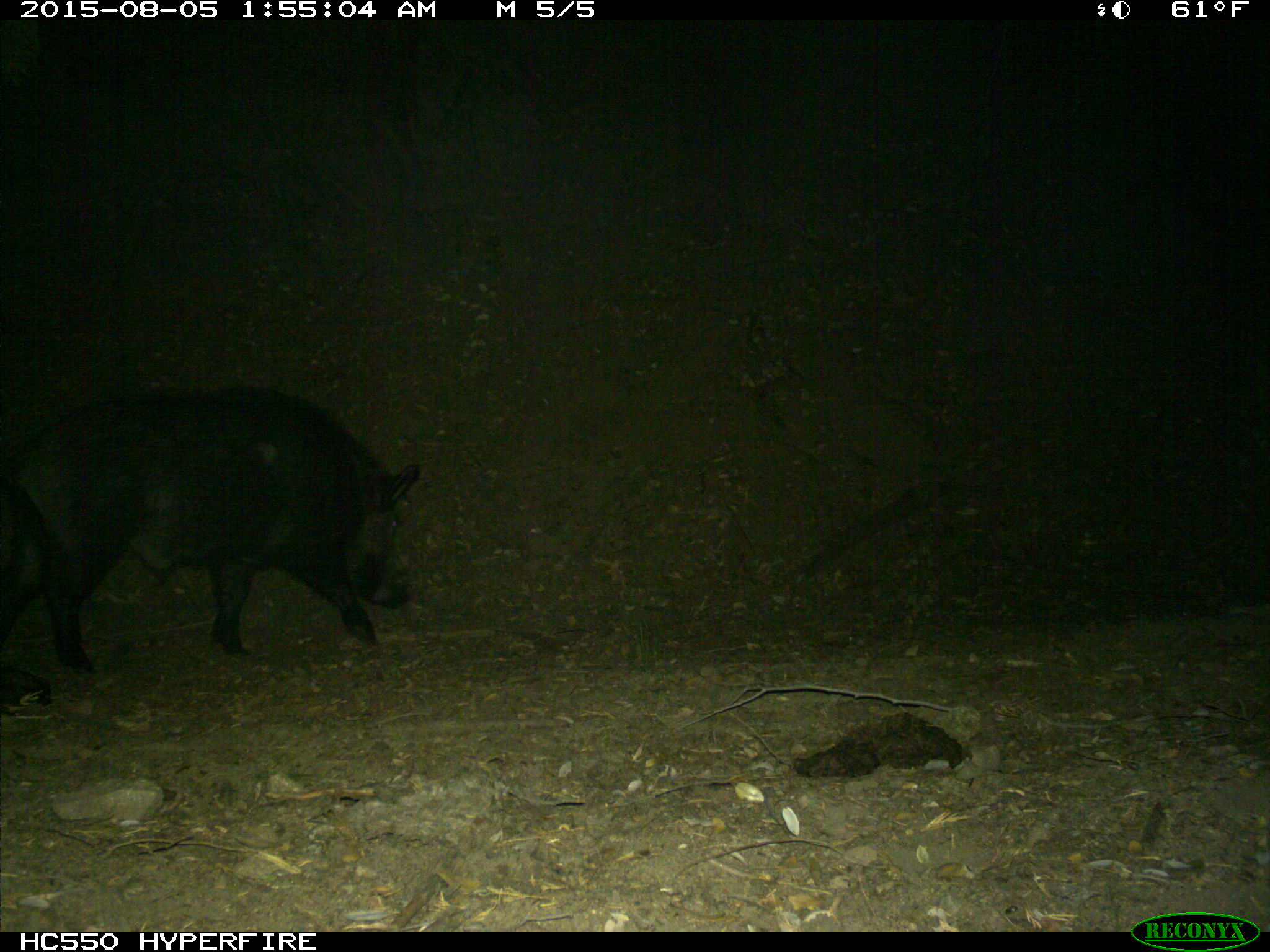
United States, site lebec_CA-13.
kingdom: Animalia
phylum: Chordata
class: Mammalia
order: Artiodactyla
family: Suidae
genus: Sus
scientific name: Sus scrofa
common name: wild boar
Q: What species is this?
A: Sus scrofa (wild boar).